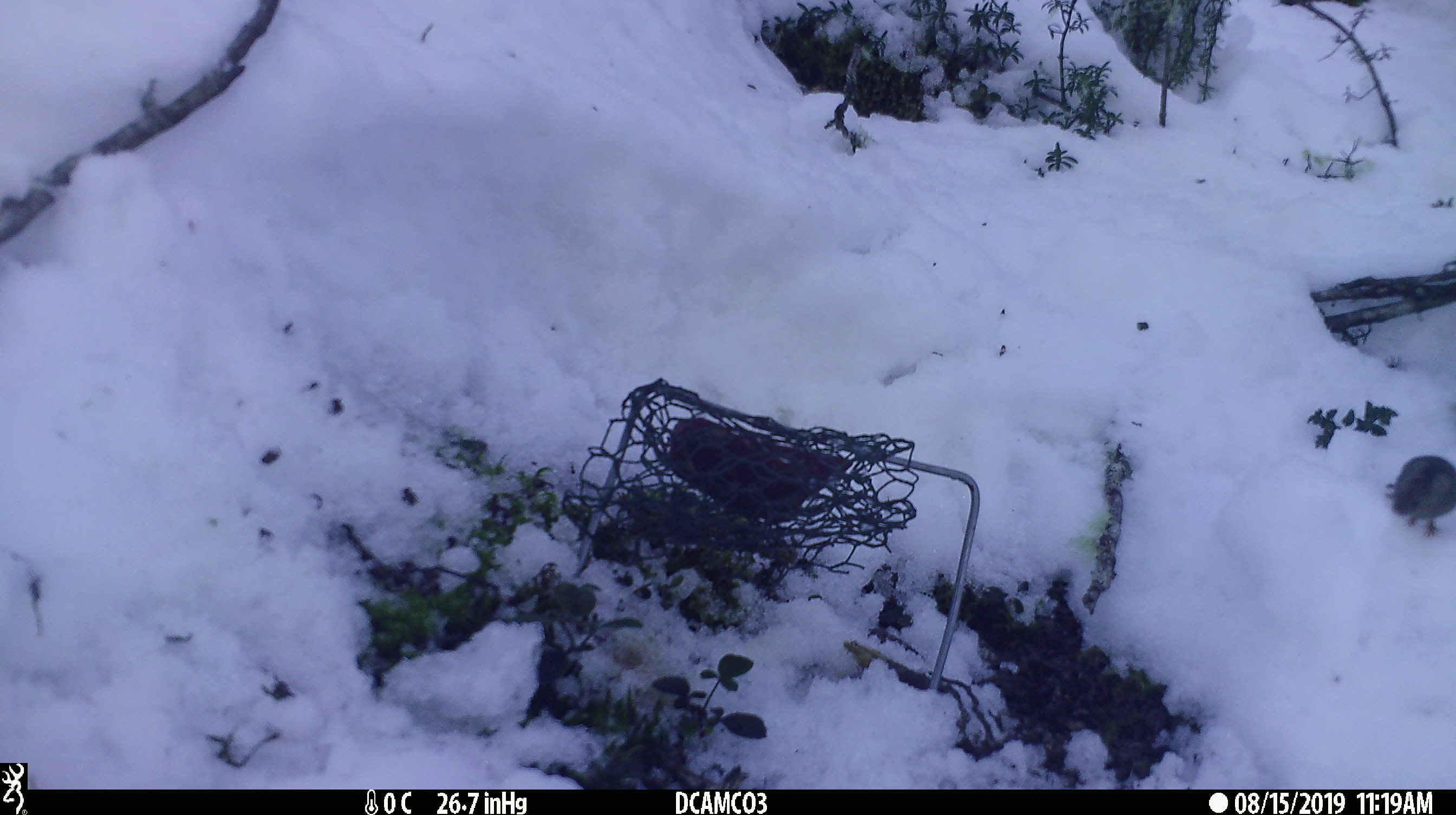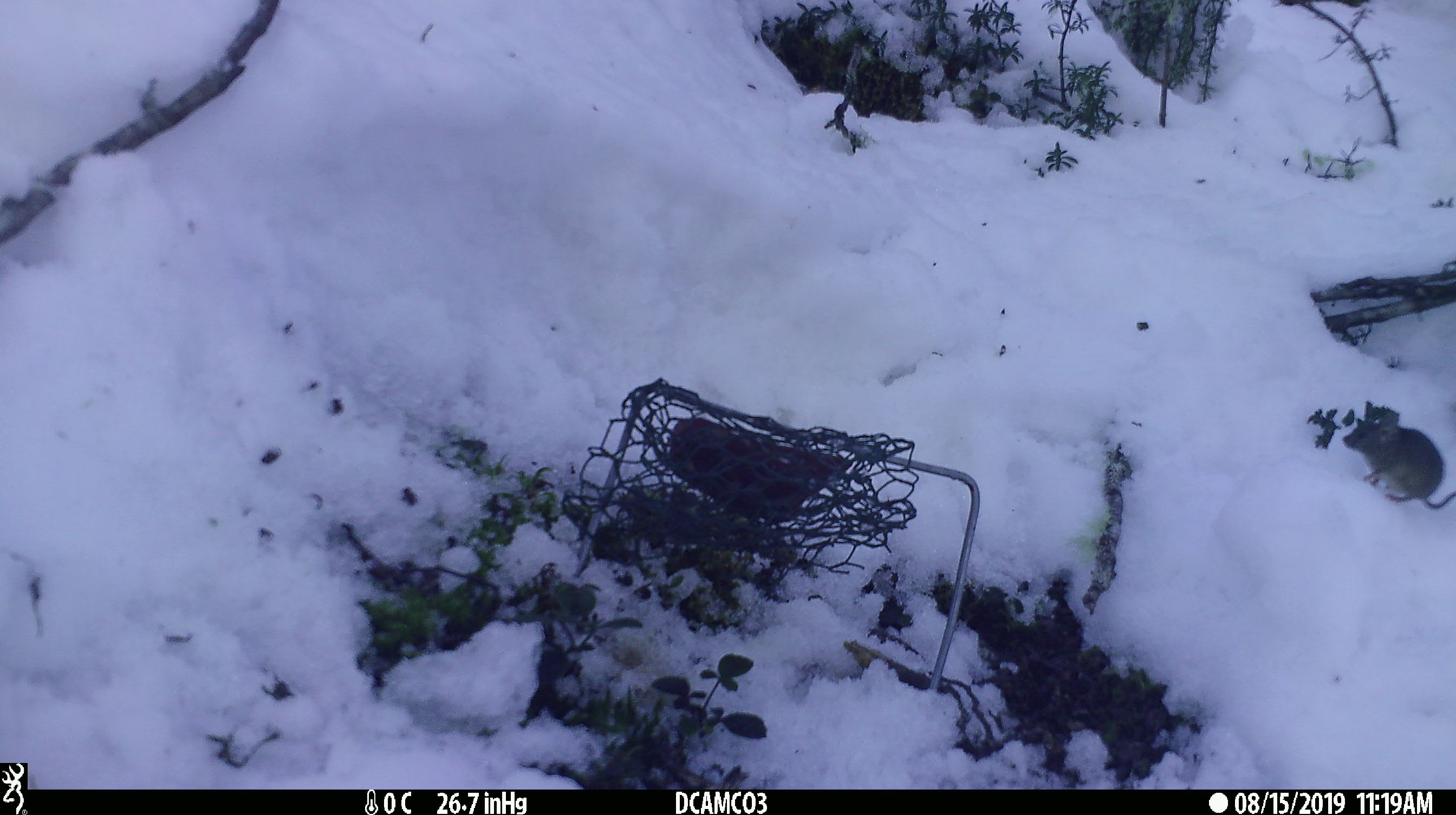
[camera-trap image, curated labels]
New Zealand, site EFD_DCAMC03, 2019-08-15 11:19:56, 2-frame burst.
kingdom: Animalia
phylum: Chordata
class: Mammalia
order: Rodentia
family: Muridae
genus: Mus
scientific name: Mus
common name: mouse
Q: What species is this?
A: Mouse (Mus).